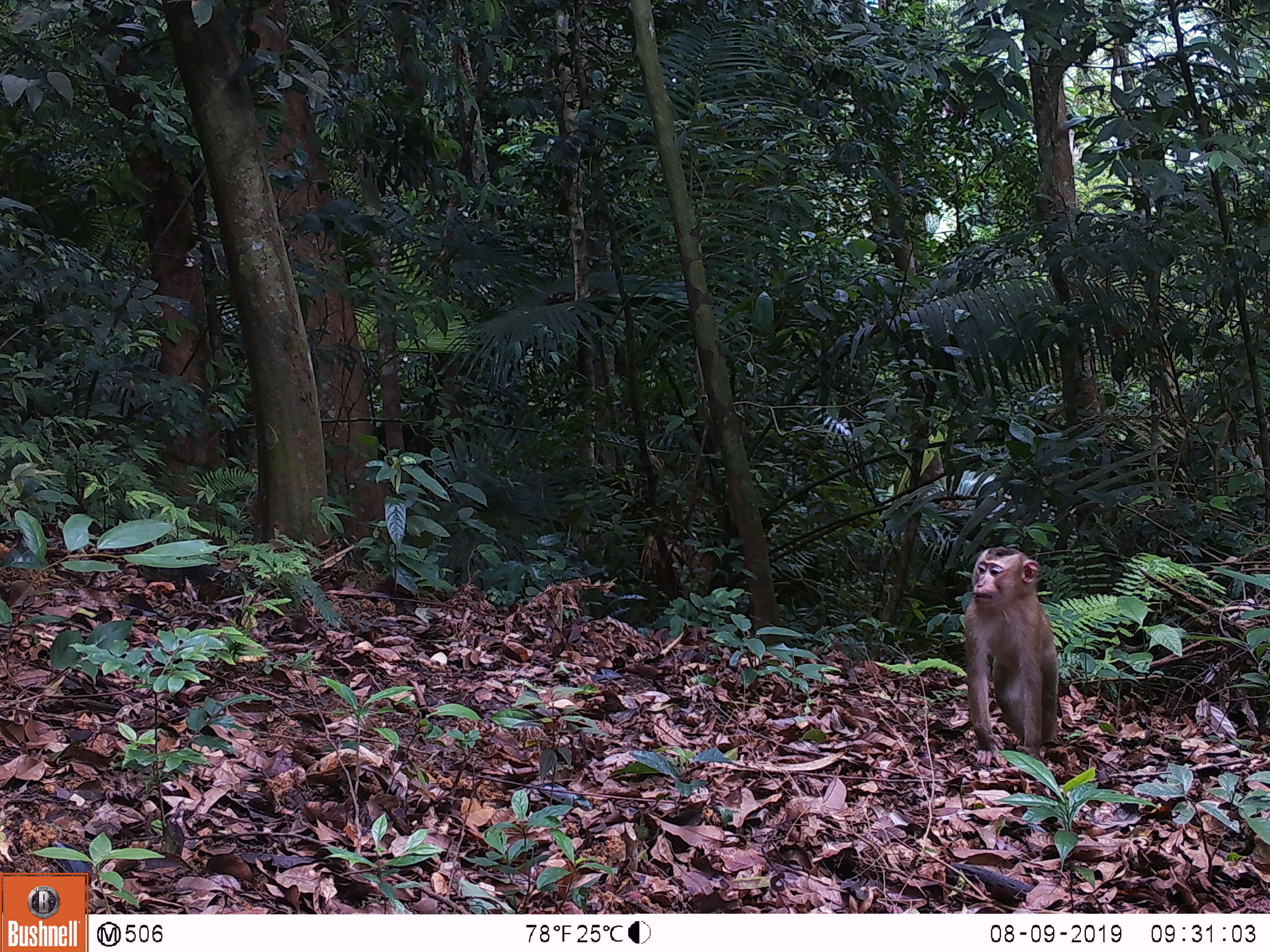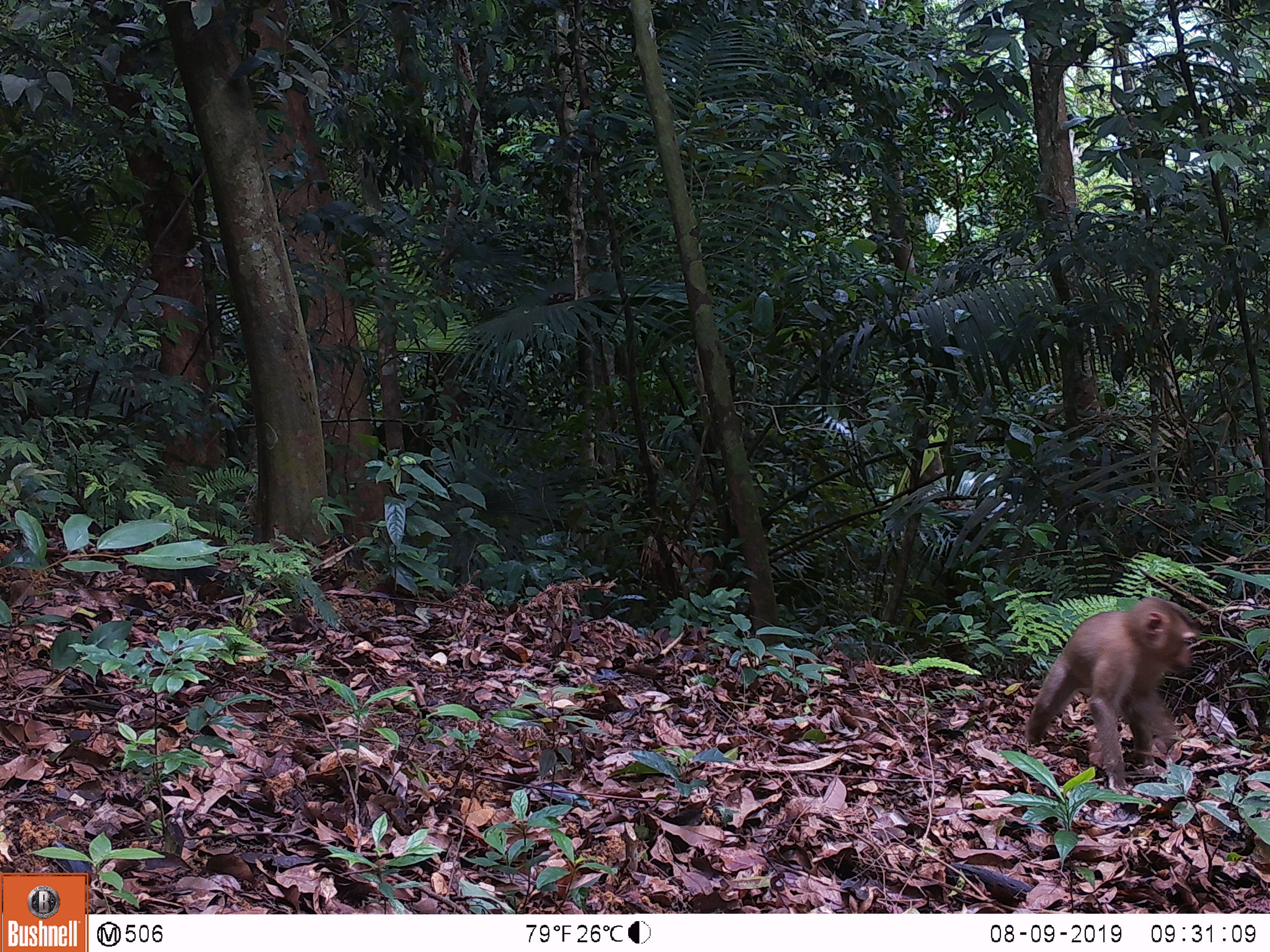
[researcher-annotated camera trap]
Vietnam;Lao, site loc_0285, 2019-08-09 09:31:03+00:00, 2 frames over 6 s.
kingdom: Animalia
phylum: Chordata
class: Mammalia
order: Primates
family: Cercopithecidae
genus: Macaca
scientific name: Macaca nemestrina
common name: pig-tailed macaque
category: pig tailed macaque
Pig tailed macaque (pig-tailed macaque) (Macaca nemestrina). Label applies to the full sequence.